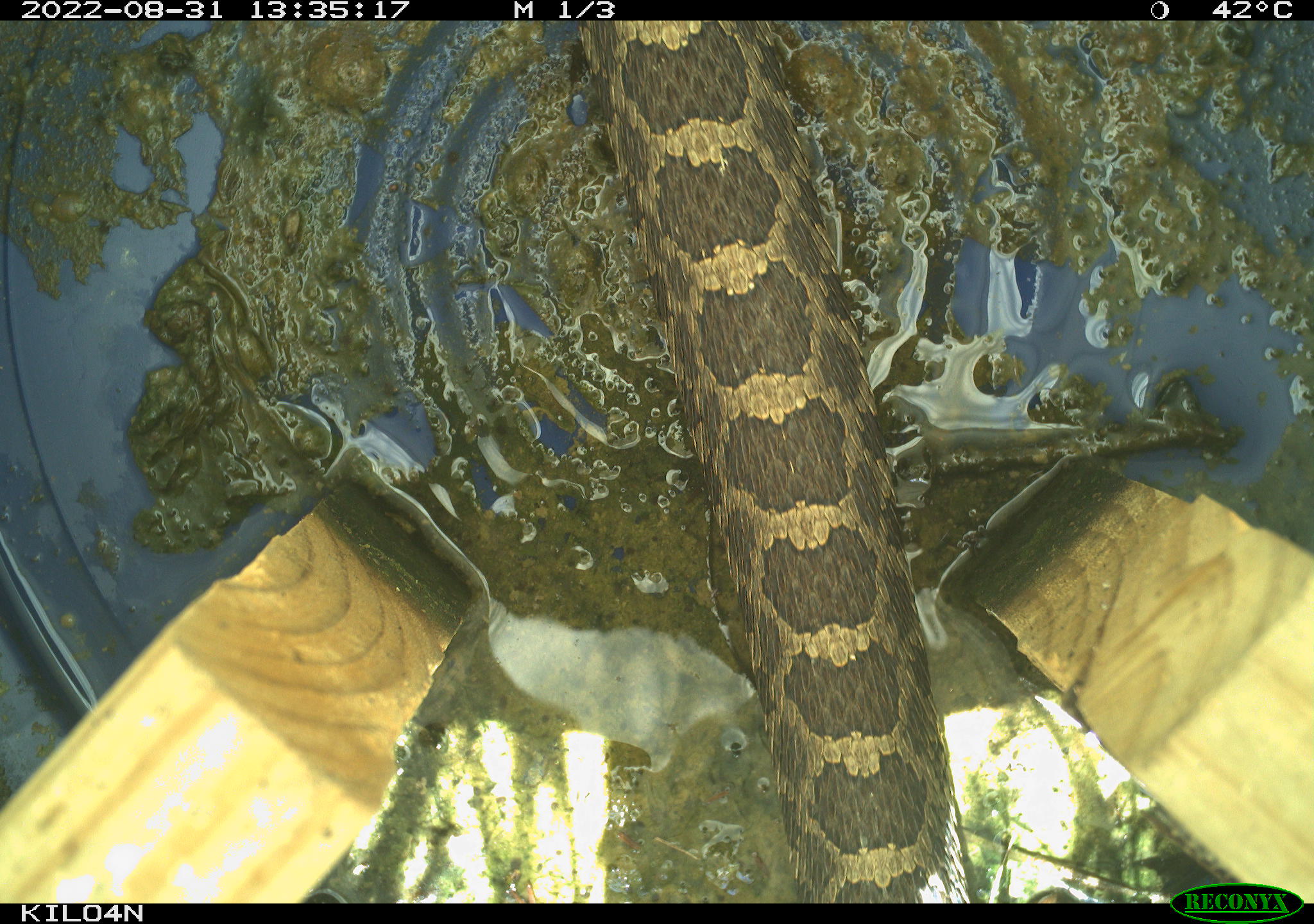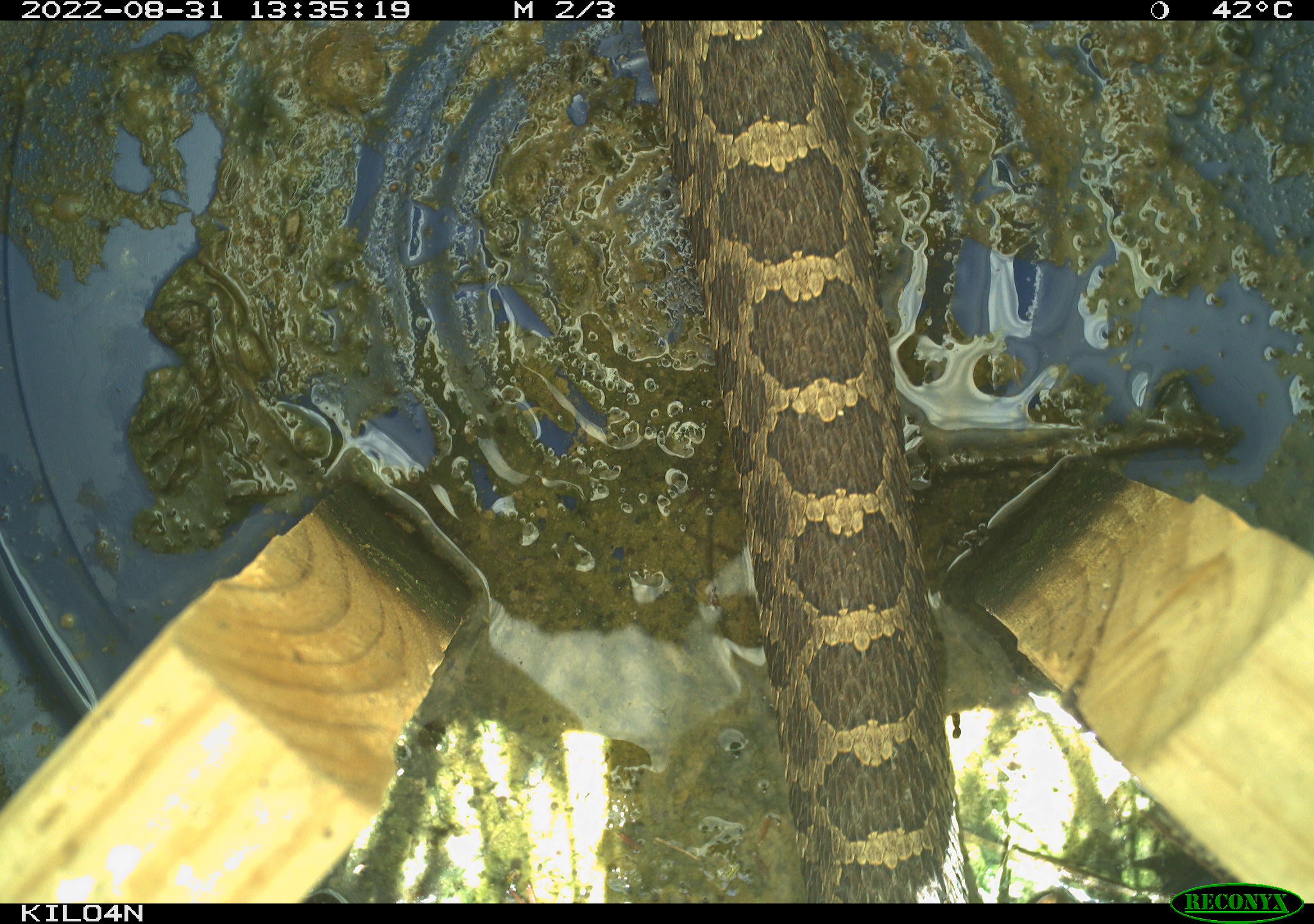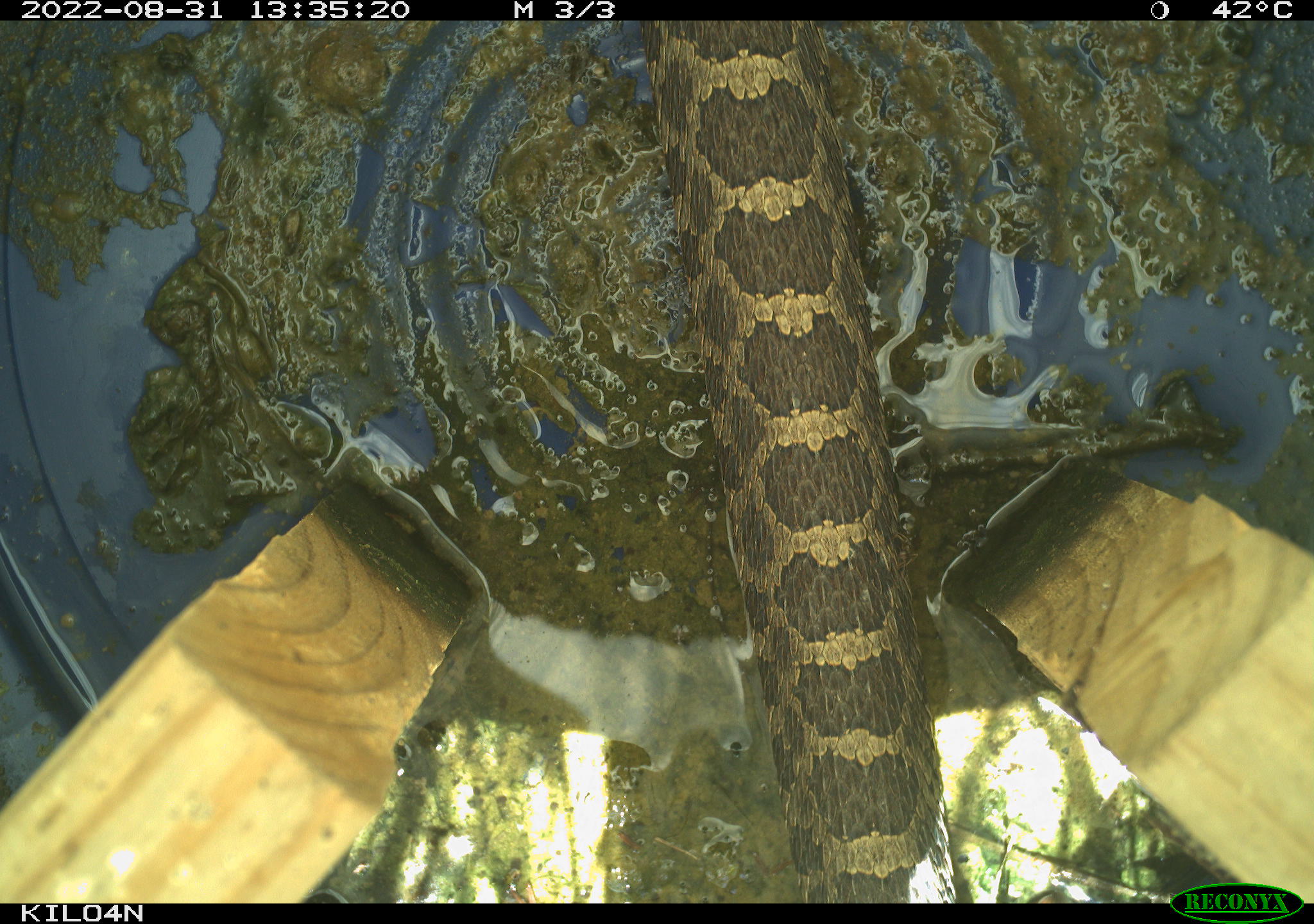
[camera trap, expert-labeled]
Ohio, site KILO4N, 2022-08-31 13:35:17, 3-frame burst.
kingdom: Animalia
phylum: Chordata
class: Reptilia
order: Squamata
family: Viperidae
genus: Sistrurus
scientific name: Sistrurus catenatus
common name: eastern massasauga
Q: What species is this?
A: Eastern massasauga (Sistrurus catenatus).